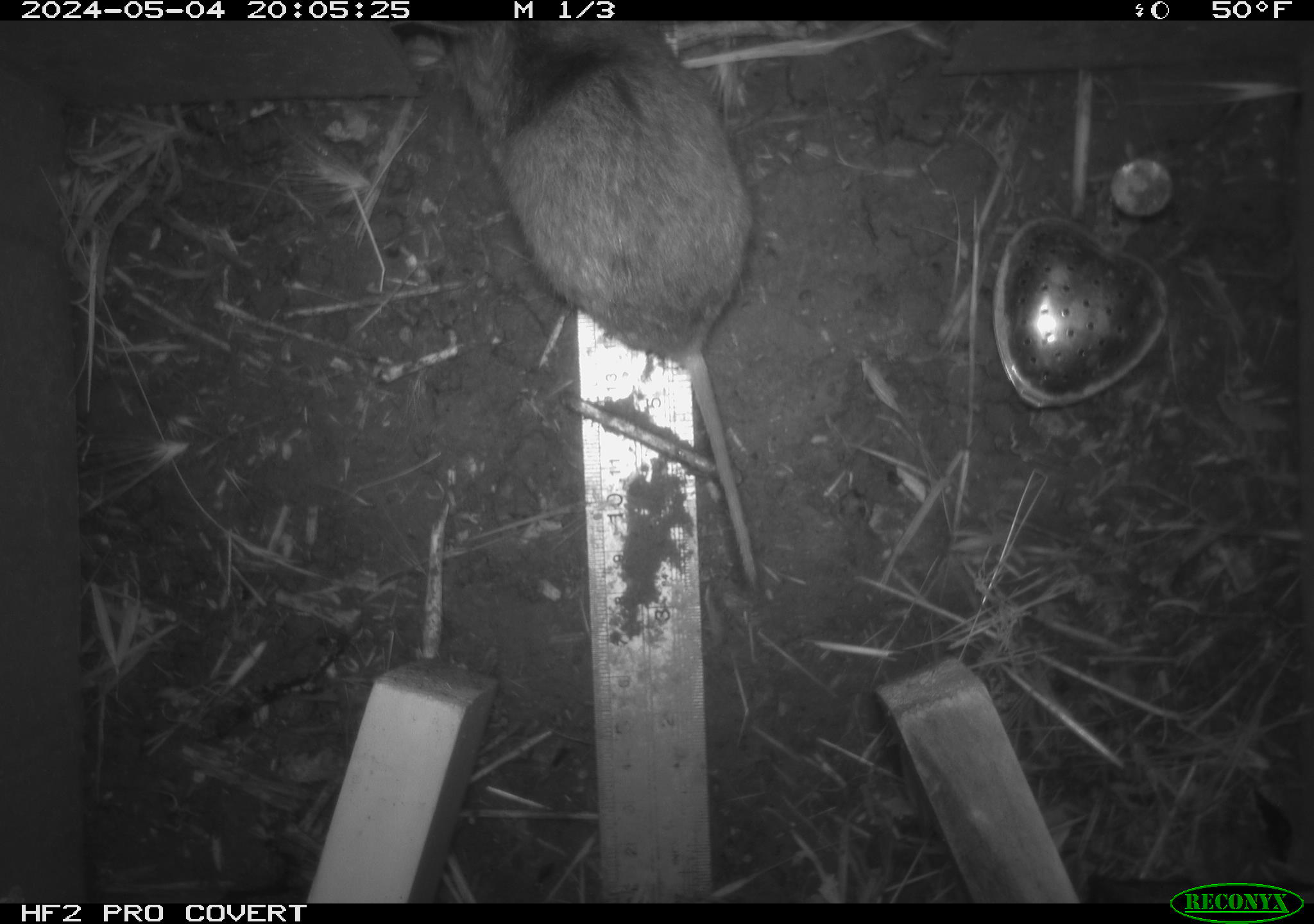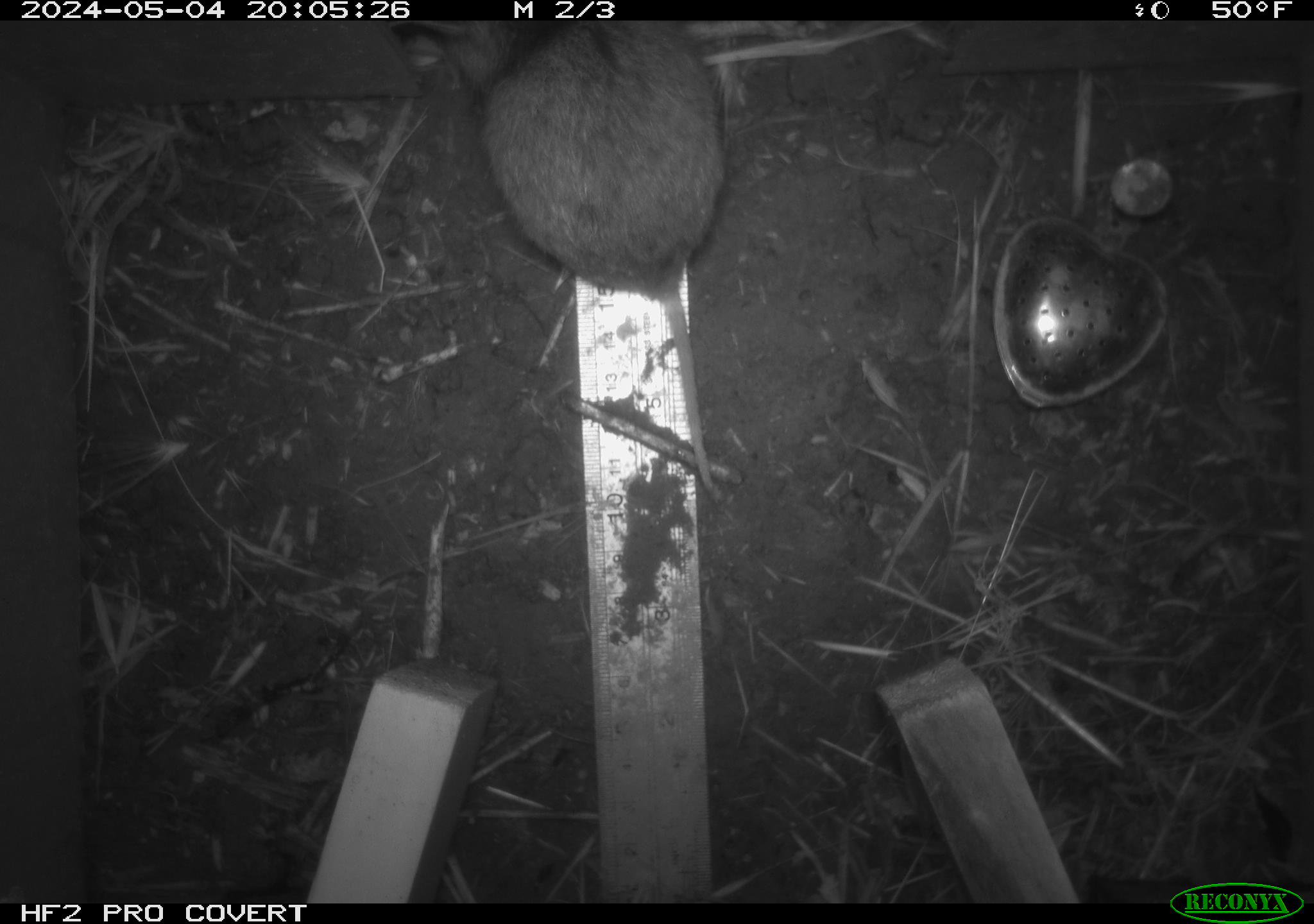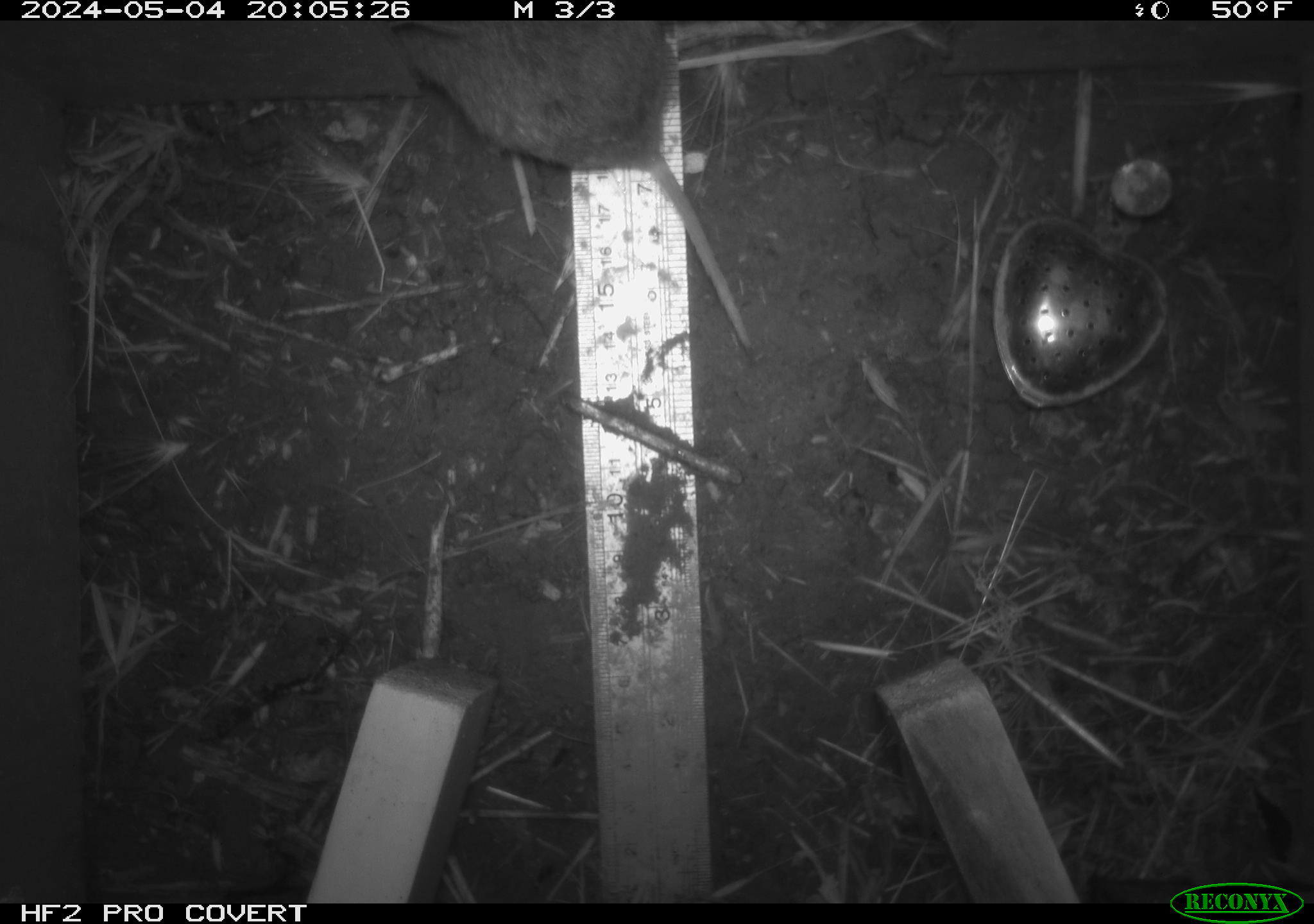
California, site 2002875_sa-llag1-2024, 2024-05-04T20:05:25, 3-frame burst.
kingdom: Animalia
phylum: Chordata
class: Mammalia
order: Rodentia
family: Cricetidae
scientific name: Arvicolinae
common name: voles, lemmings, and muskrats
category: arvicolinae subfamily